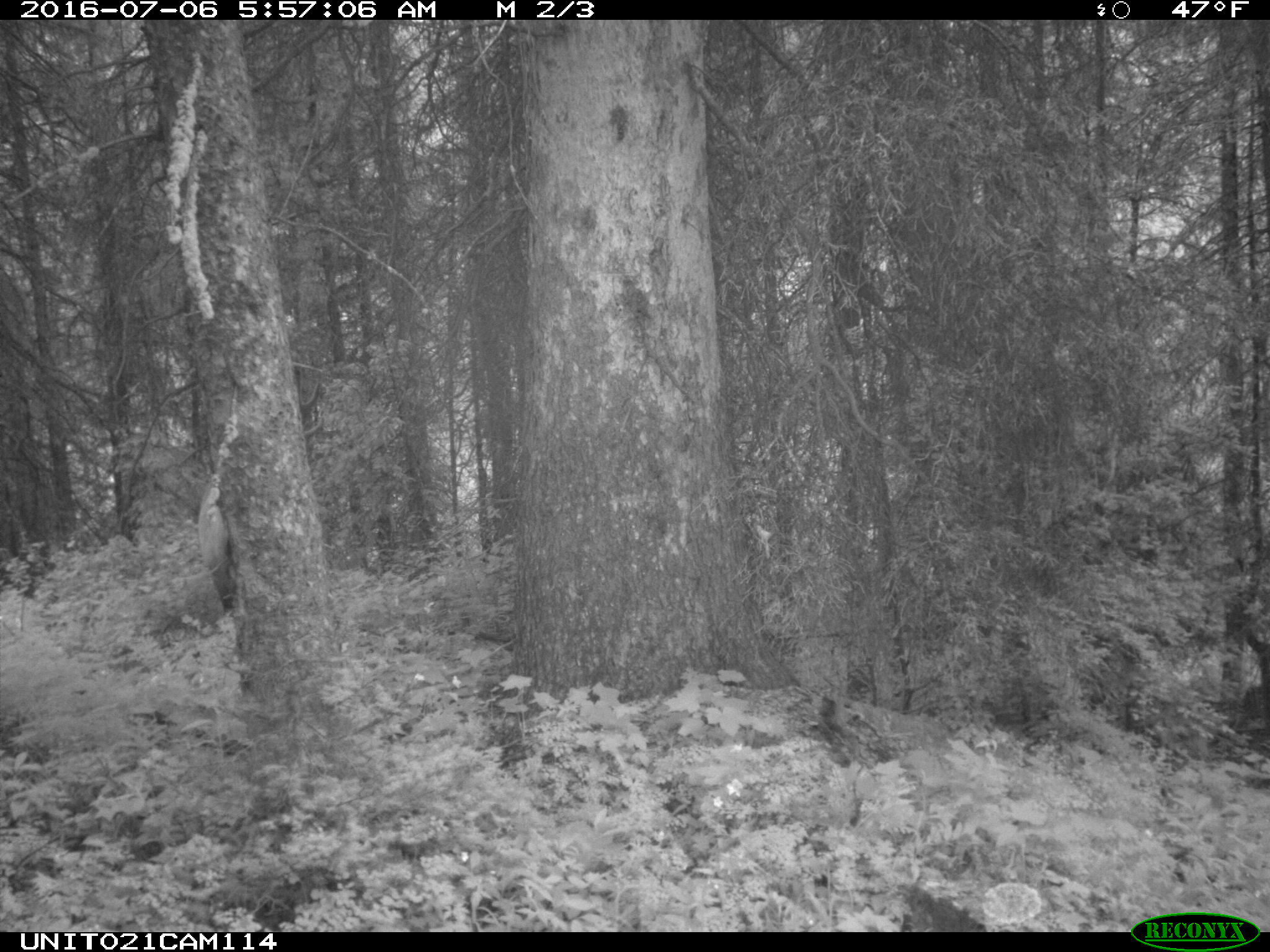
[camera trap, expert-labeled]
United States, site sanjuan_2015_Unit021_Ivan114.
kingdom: Animalia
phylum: Chordata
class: Mammalia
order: Artiodactyla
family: Cervidae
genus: Cervus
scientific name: Cervus elaphus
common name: red deer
Cervus elaphus (red deer).